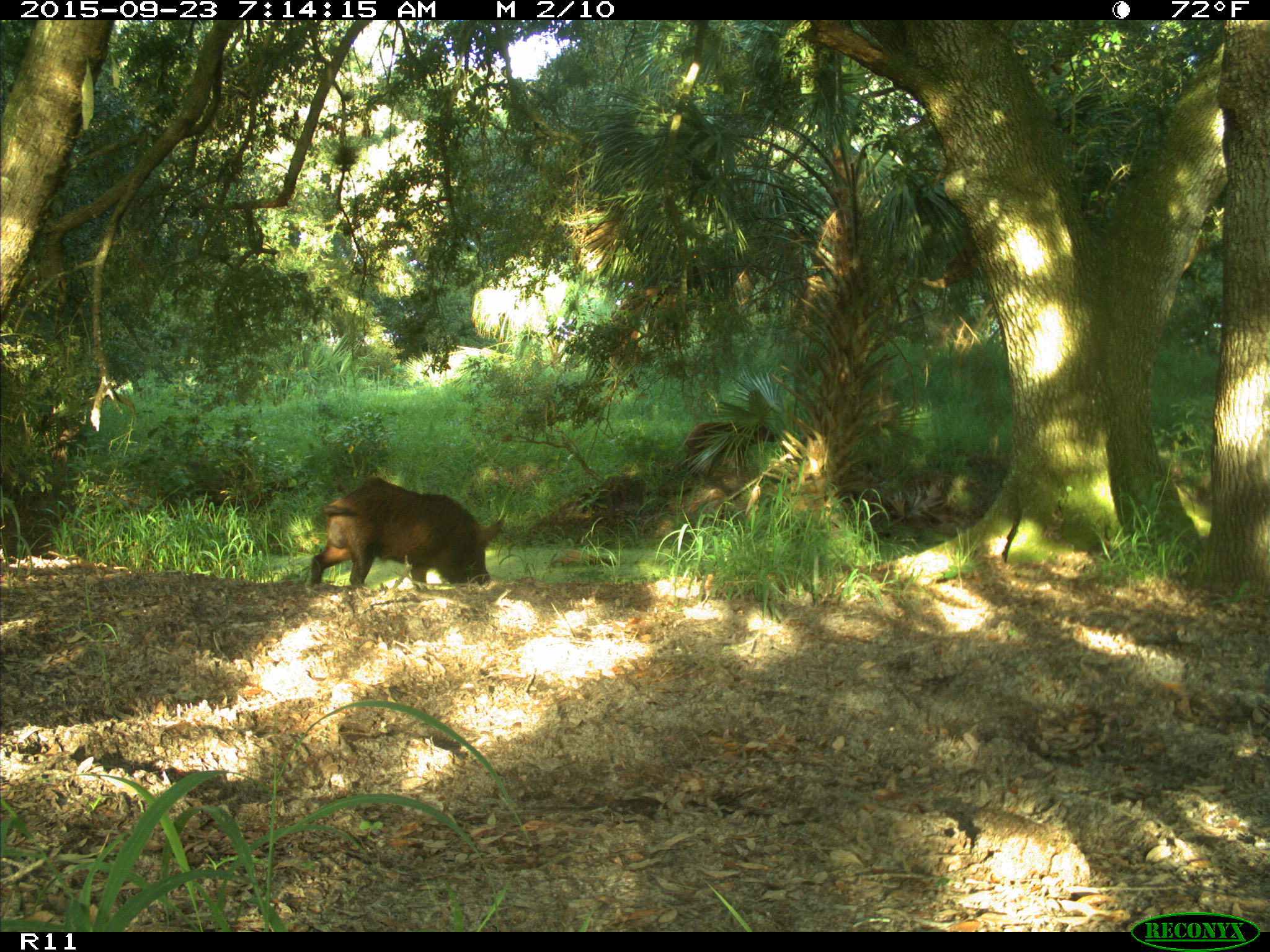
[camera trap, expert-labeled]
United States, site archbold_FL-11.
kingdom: Animalia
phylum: Chordata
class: Mammalia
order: Artiodactyla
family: Suidae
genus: Sus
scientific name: Sus scrofa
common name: wild boar